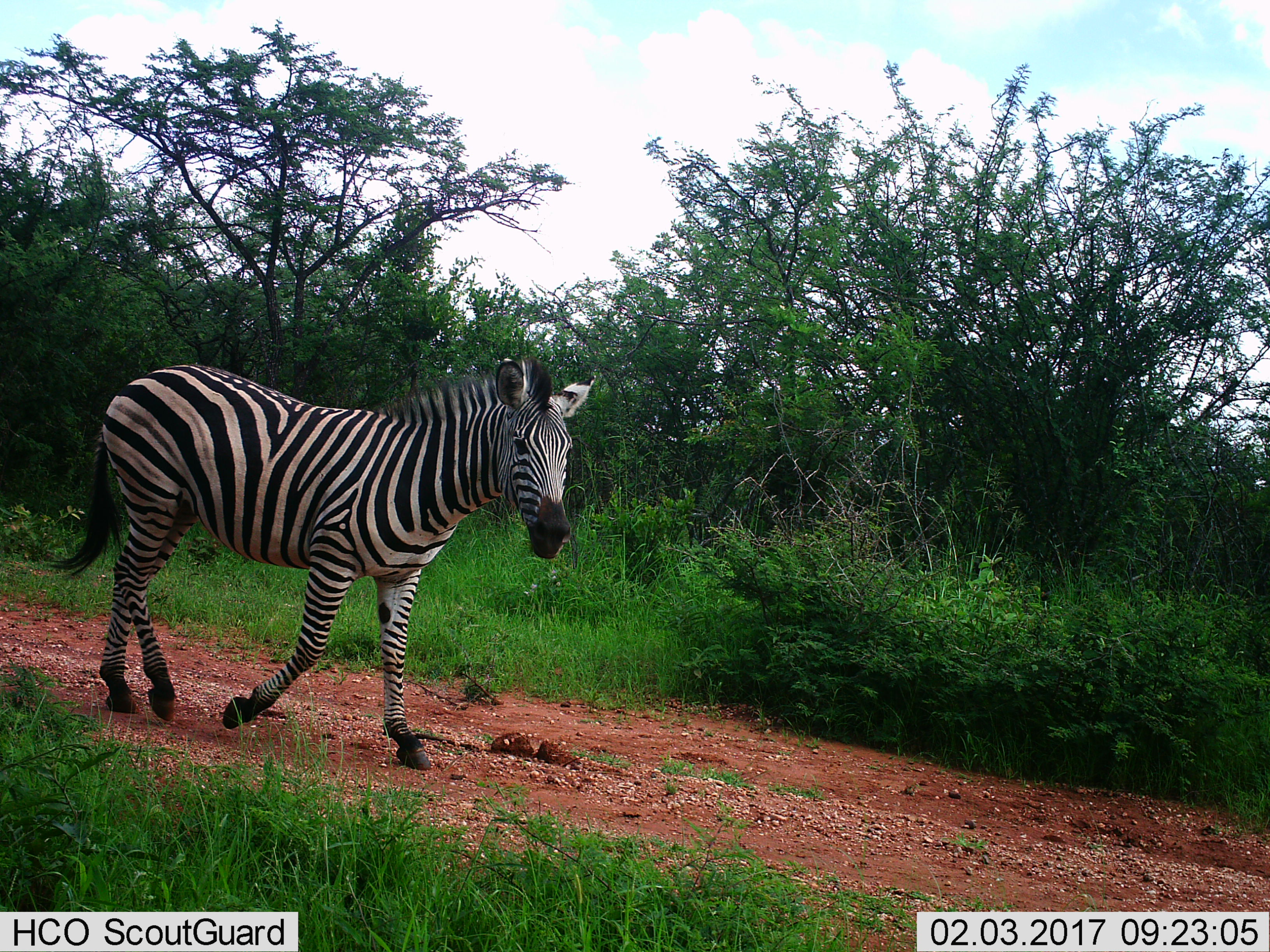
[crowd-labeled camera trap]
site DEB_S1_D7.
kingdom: Animalia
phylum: Chordata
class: Mammalia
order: Perissodactyla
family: Equidae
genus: Equus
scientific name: Equus quagga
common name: plains zebra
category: zebraplains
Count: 1.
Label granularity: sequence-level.